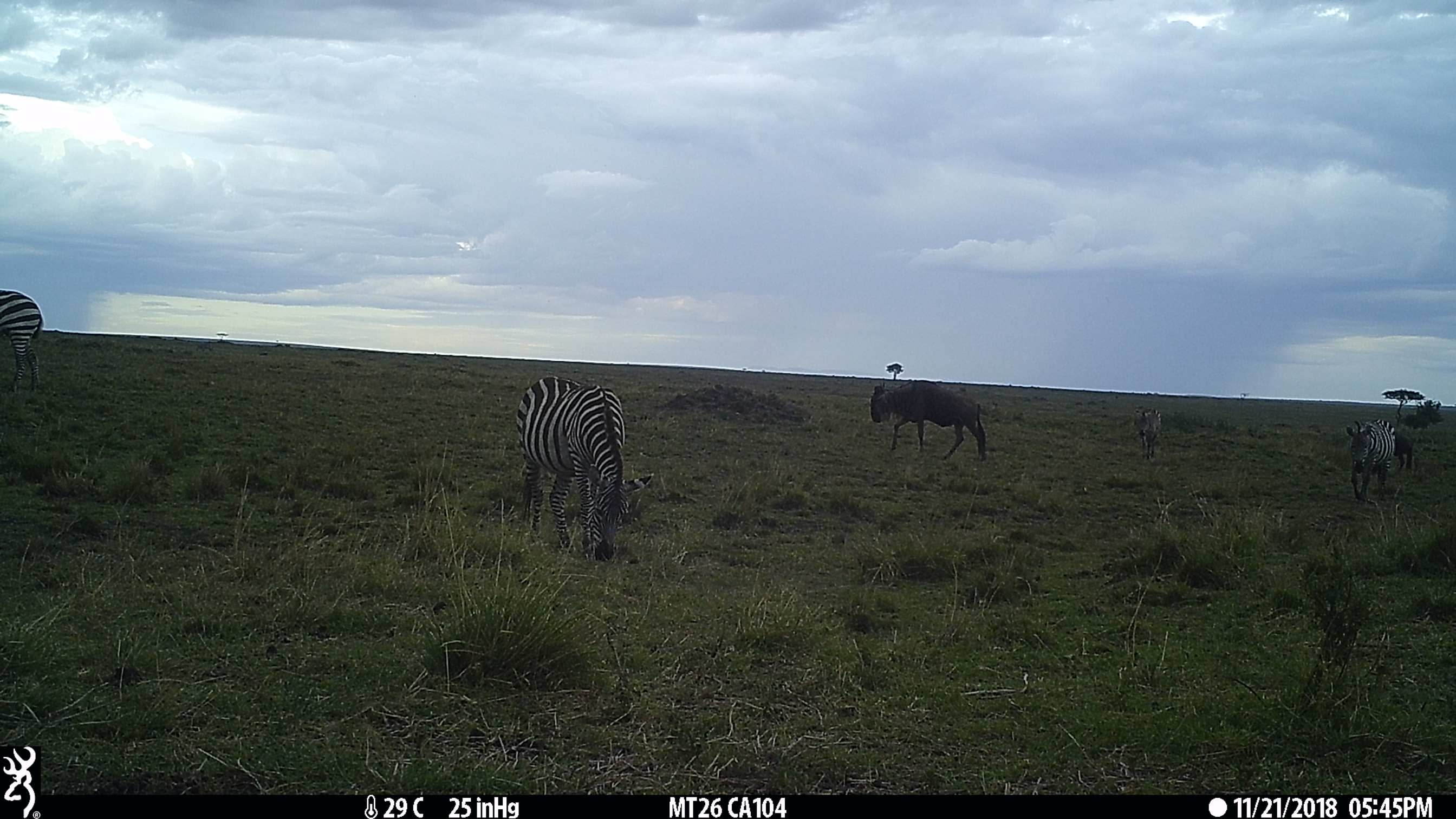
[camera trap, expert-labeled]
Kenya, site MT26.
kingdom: Animalia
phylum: Chordata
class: Mammalia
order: Perissodactyla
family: Equidae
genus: Equus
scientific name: Equus quagga burchellii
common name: burchell's zebra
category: zebra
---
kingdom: Animalia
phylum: Chordata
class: Mammalia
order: Artiodactyla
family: Bovidae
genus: Connochaetes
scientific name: Connochaetes taurinus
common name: blue wildebeest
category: wildebeest